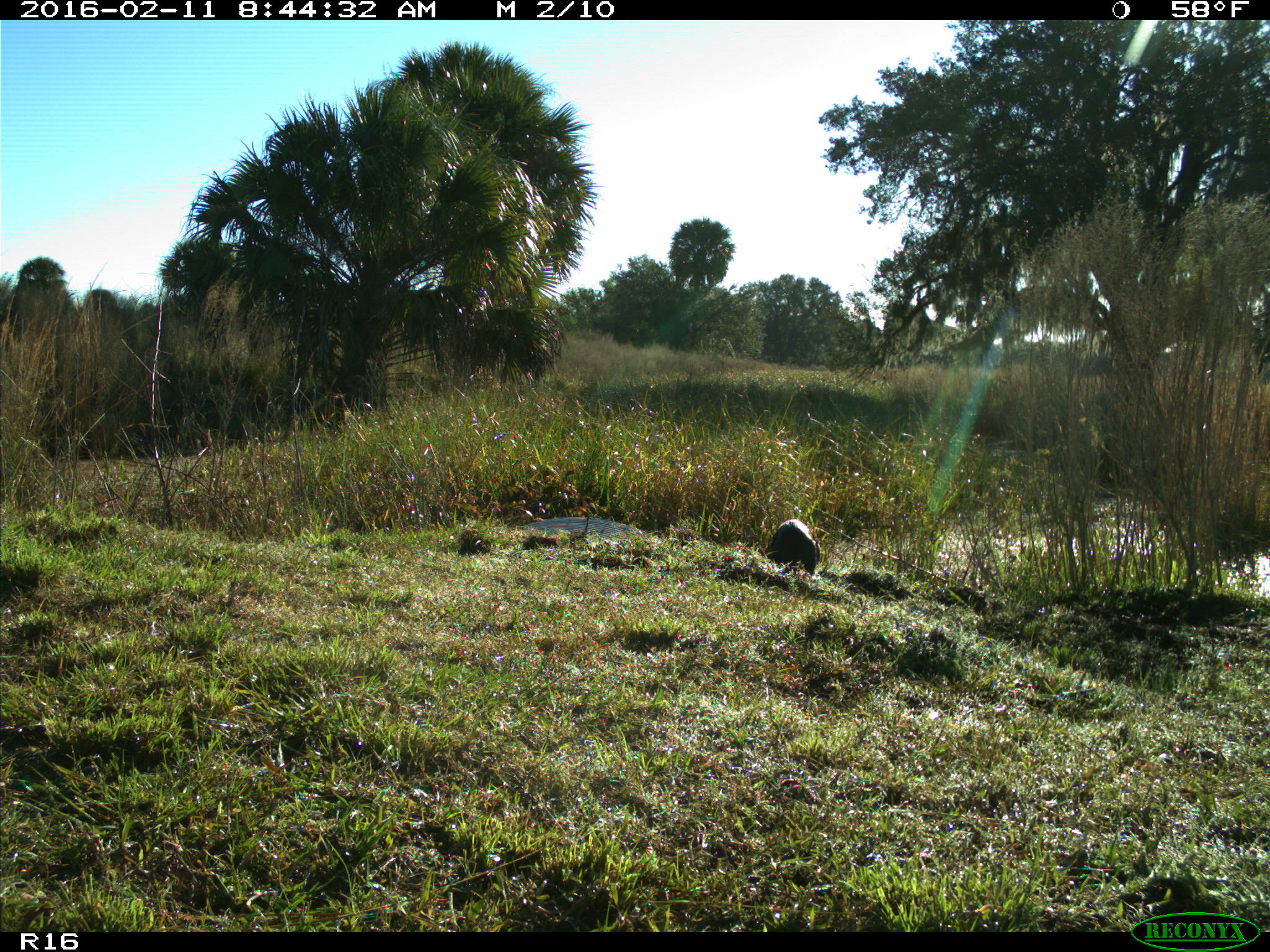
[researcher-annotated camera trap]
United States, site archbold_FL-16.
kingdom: Animalia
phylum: Chordata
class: Mammalia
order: Carnivora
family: Mustelidae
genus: Lontra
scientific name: Lontra canadensis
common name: north american river otter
Lontra canadensis (north american river otter).